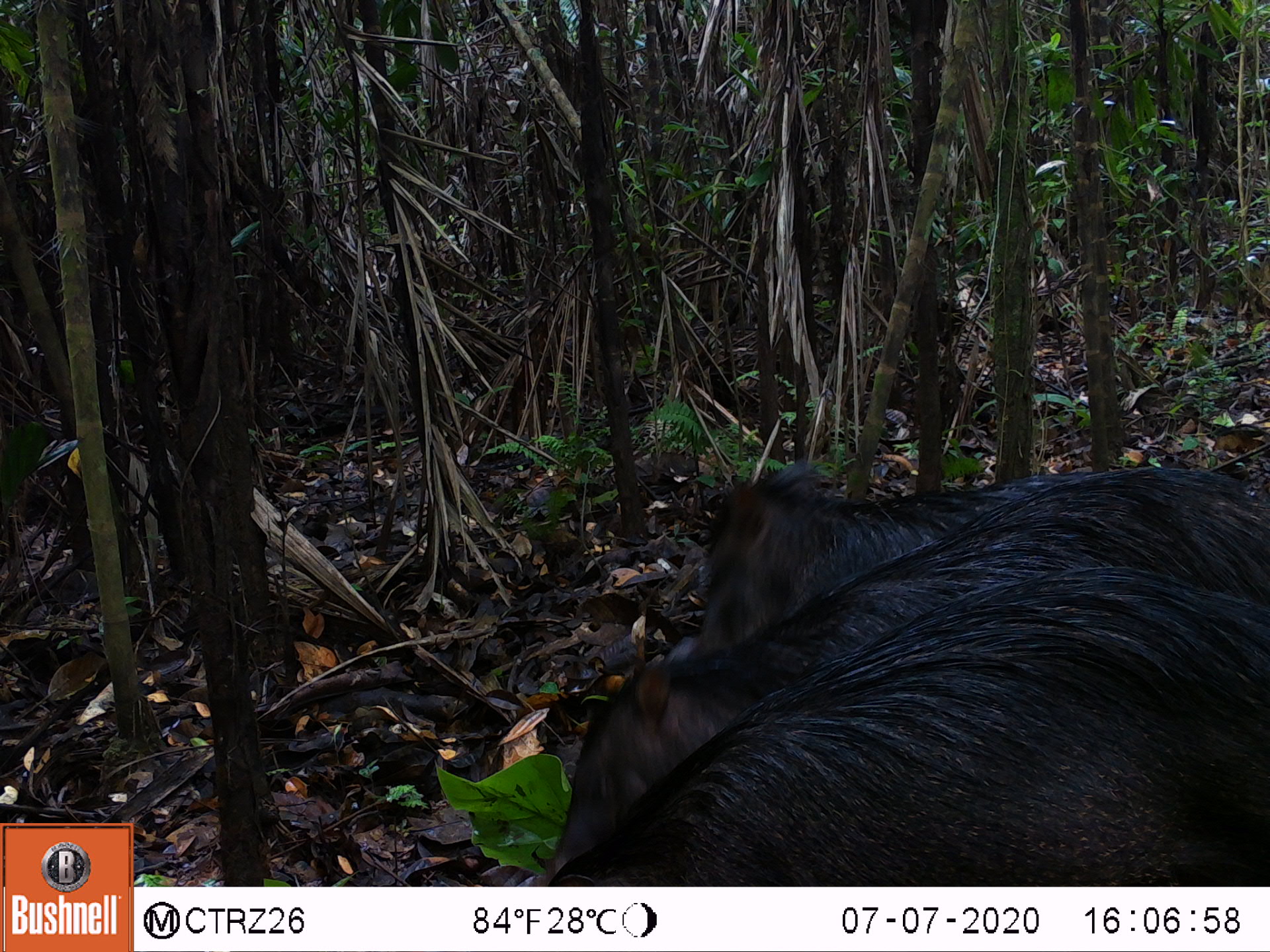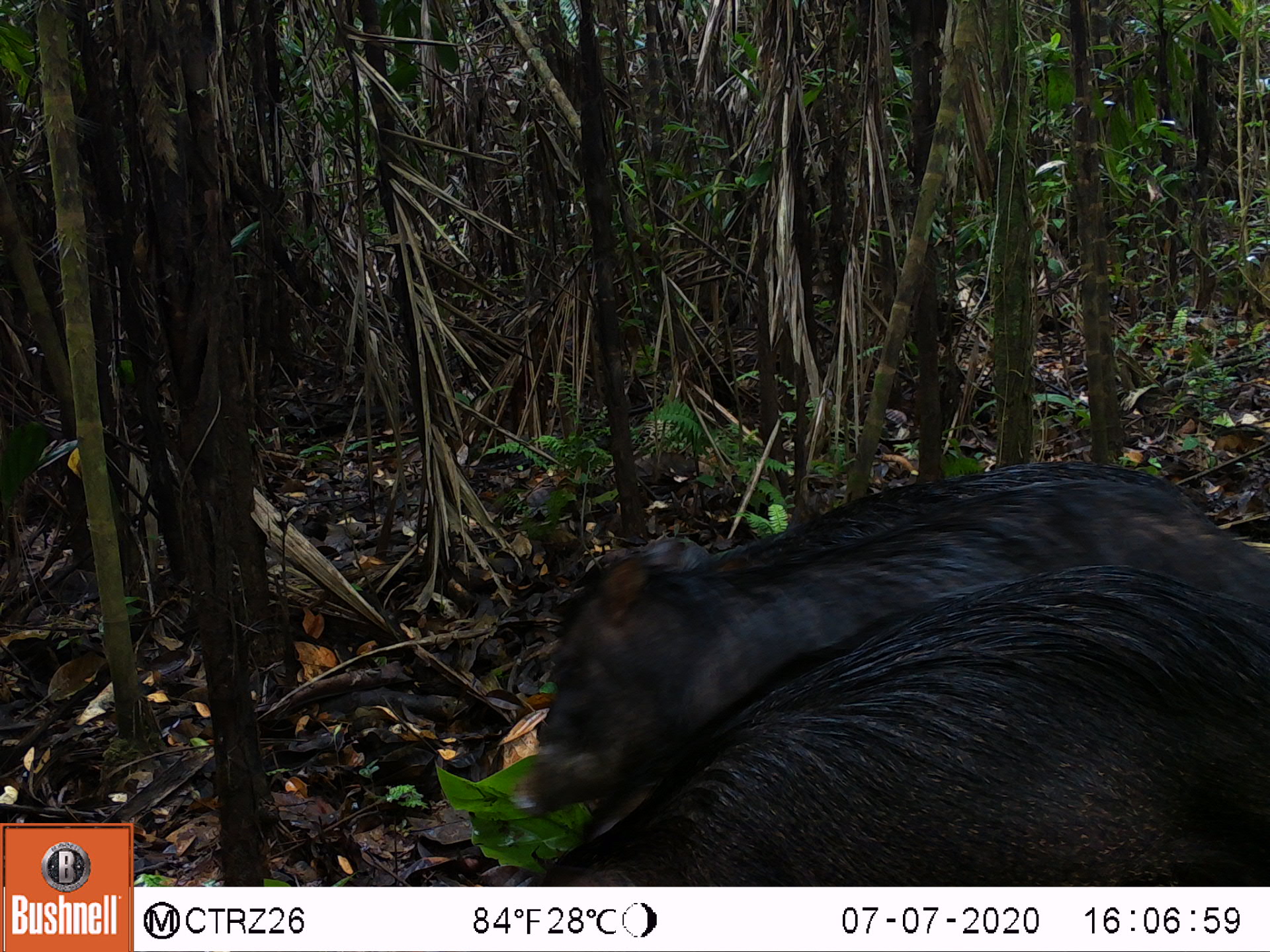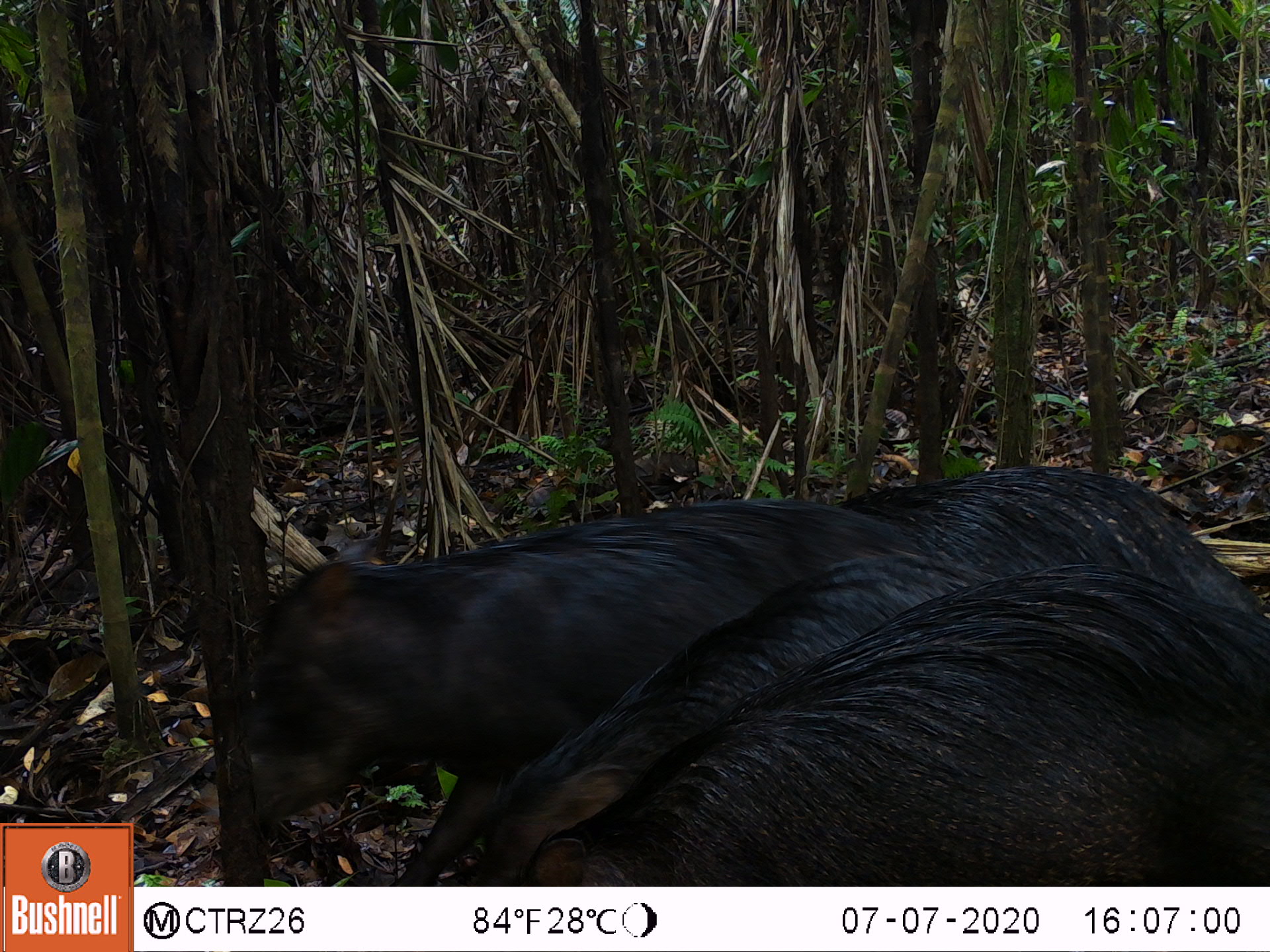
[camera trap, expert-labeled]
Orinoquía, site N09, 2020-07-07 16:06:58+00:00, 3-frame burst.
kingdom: Animalia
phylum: Chordata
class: Mammalia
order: Artiodactyla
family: Tayassuidae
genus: Tayassu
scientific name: Tayassu pecari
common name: white-lipped peccary